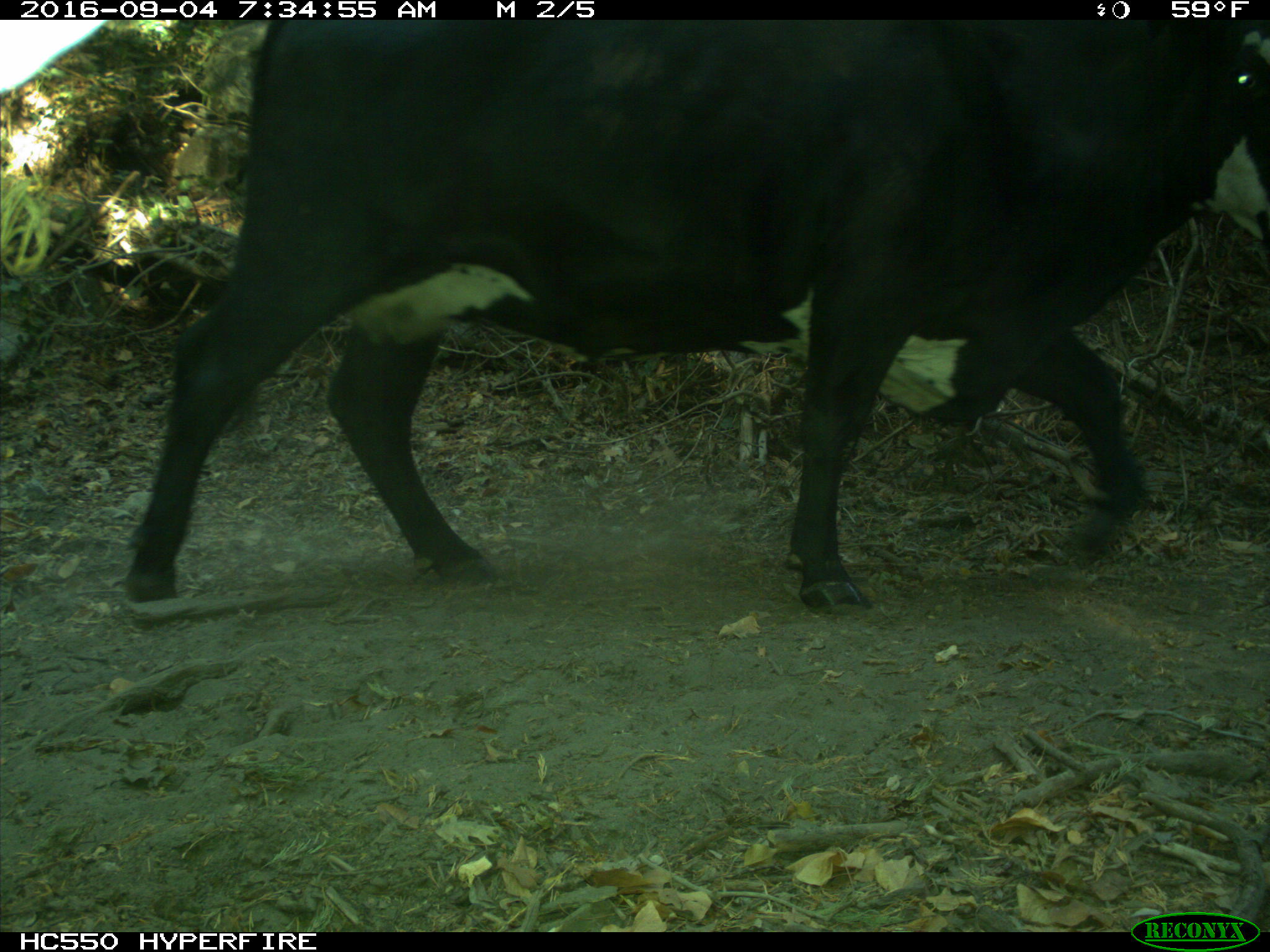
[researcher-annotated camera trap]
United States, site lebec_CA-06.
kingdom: Animalia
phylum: Chordata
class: Mammalia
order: Artiodactyla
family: Bovidae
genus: Bos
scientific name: Bos taurus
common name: domestic cow